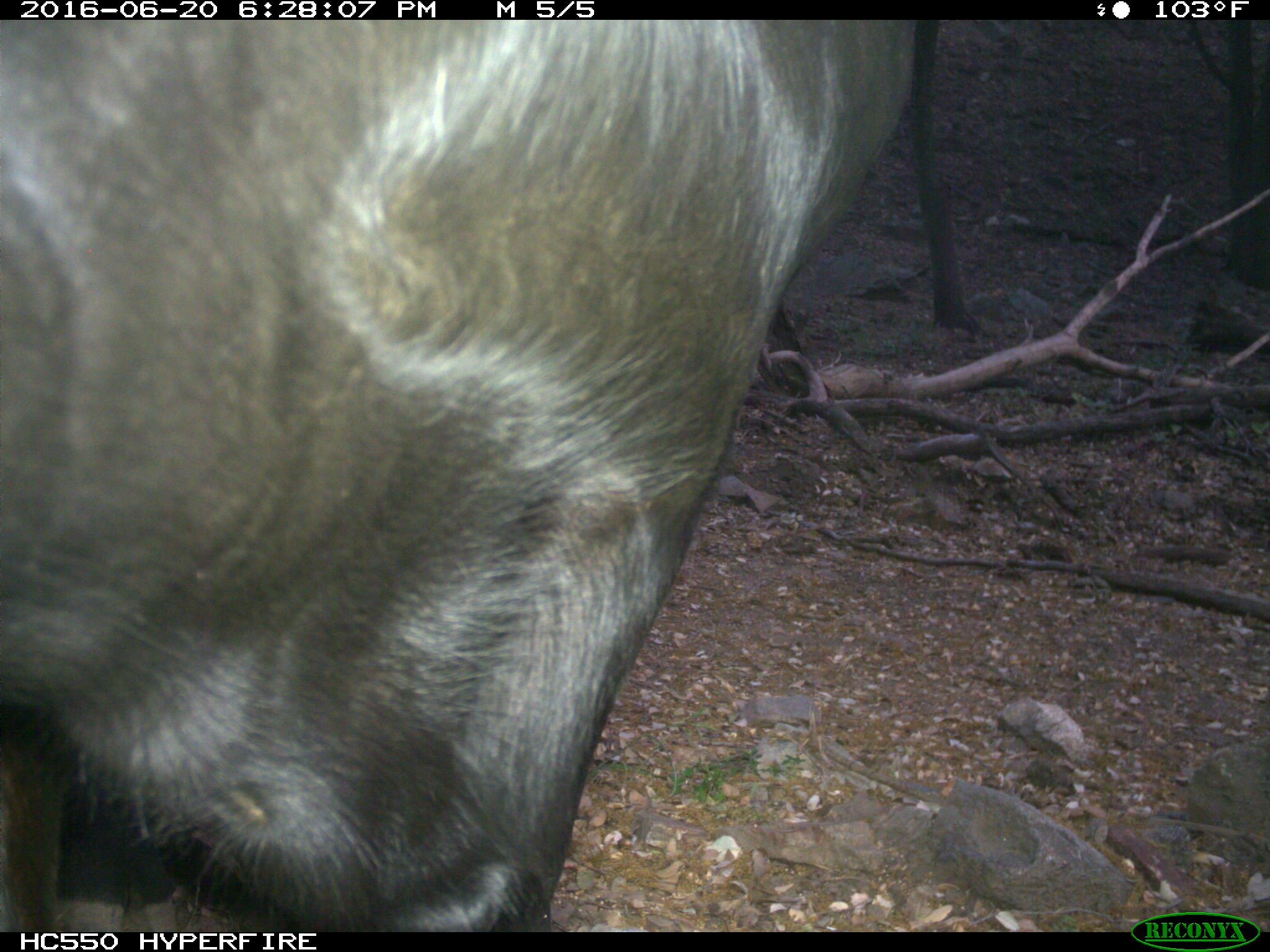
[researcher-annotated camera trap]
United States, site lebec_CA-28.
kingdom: Animalia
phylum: Chordata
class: Mammalia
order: Artiodactyla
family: Bovidae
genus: Bos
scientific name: Bos taurus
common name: domestic cow